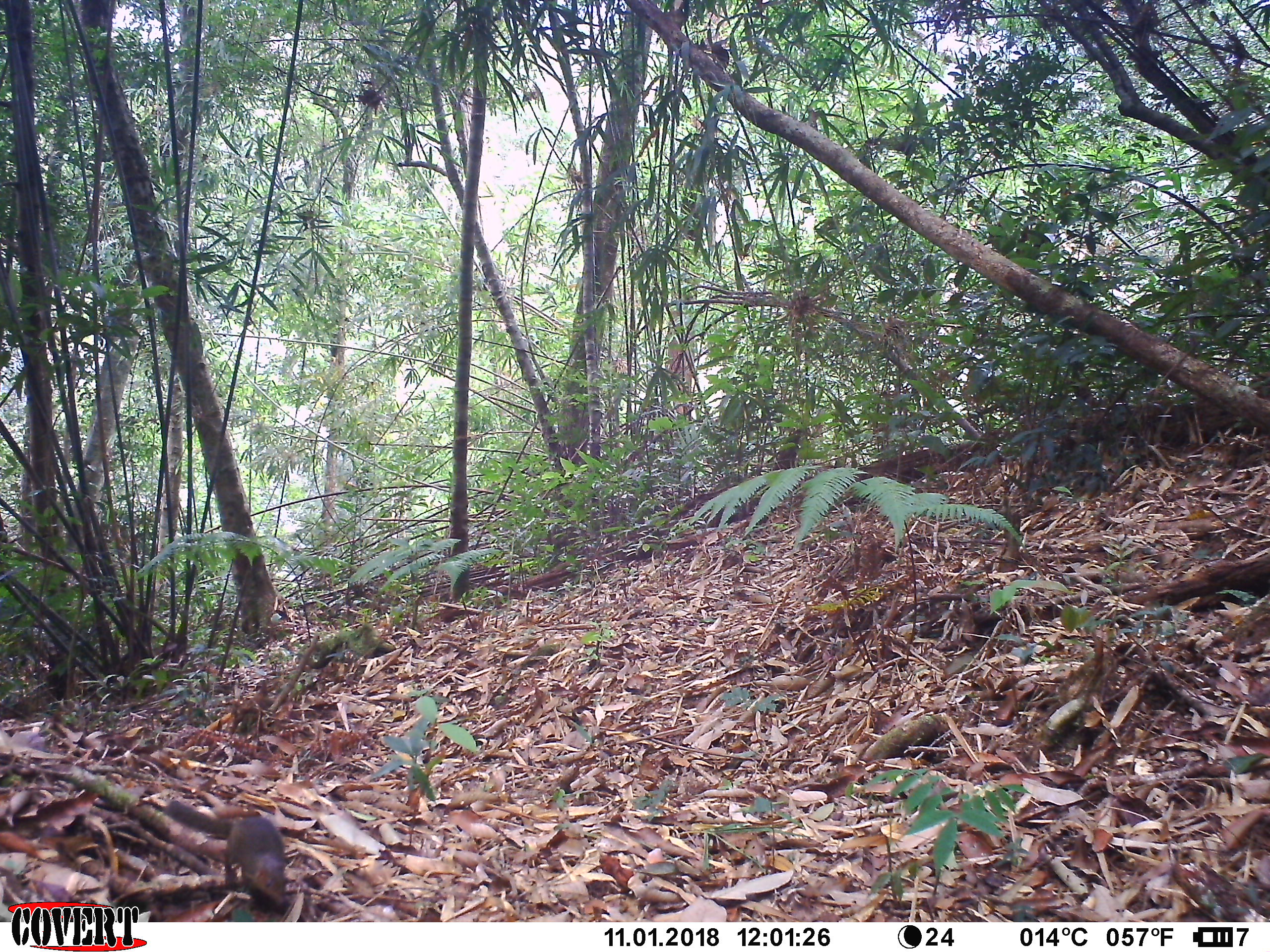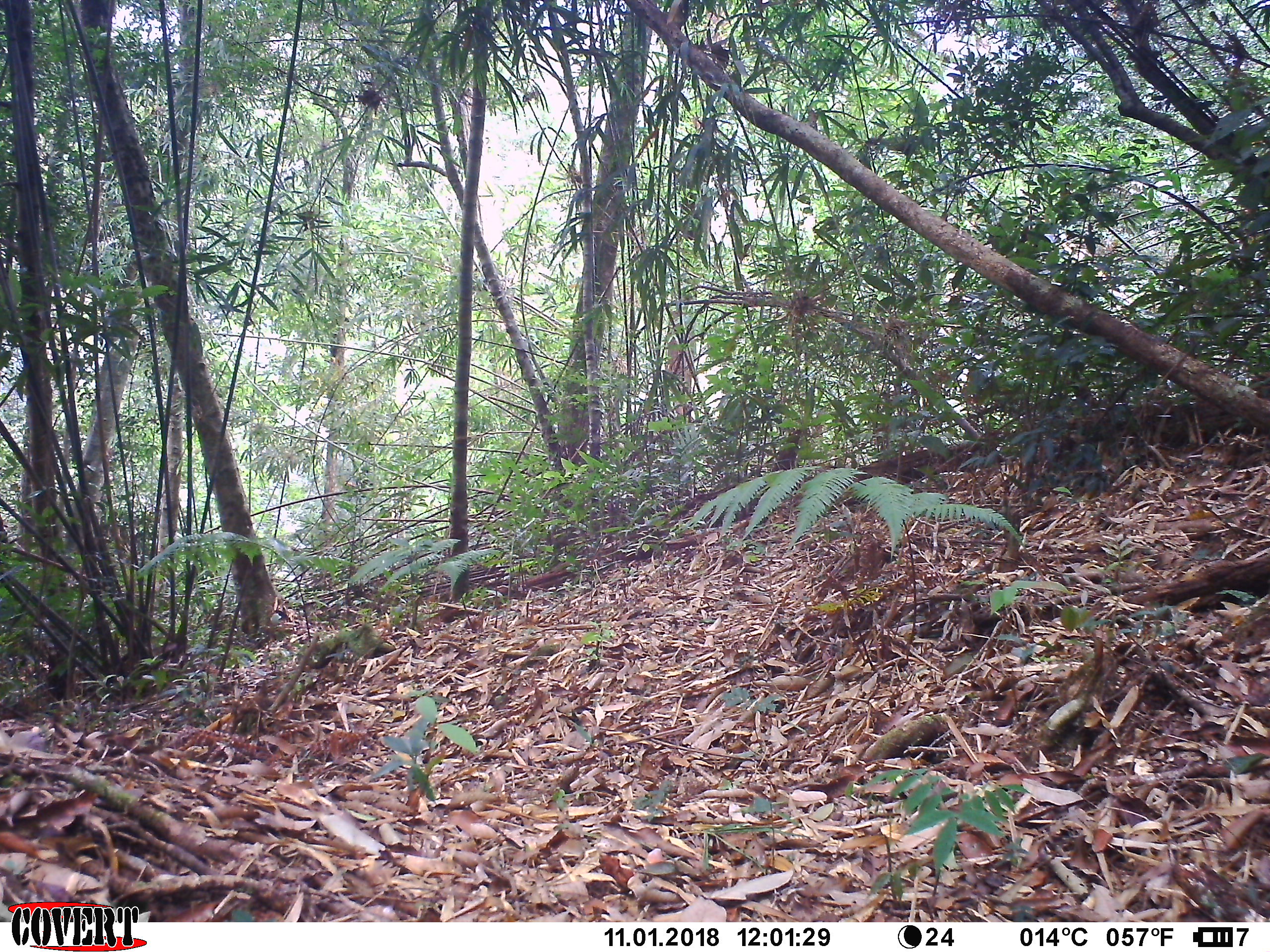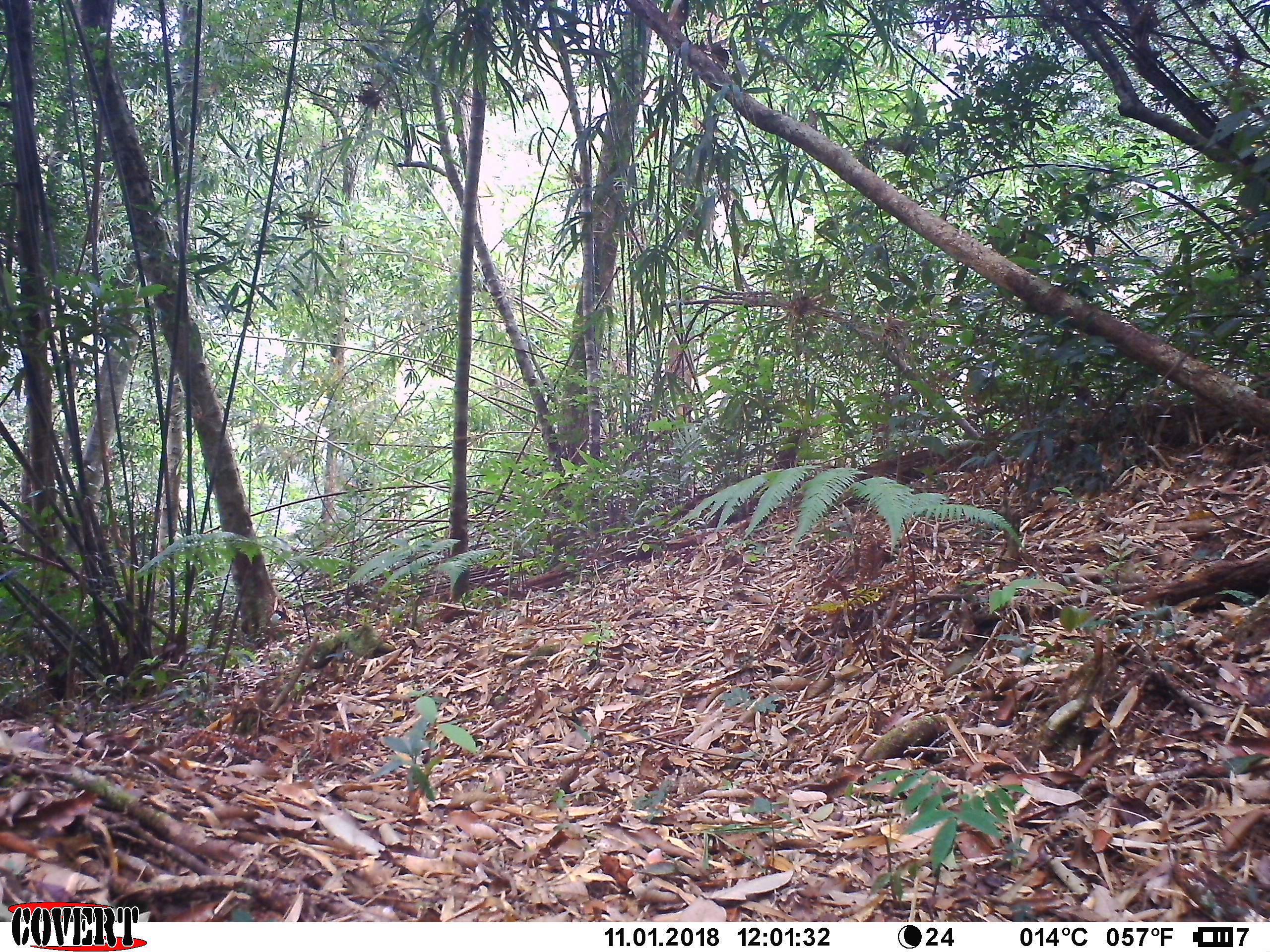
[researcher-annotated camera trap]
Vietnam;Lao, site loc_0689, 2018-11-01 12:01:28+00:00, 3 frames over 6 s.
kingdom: Animalia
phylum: Chordata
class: Mammalia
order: Scandentia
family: Tupaiidae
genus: Tupaia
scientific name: Tupaia belangeri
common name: northern treeshrew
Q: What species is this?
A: Northern treeshrew (Tupaia belangeri).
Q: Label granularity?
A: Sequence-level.